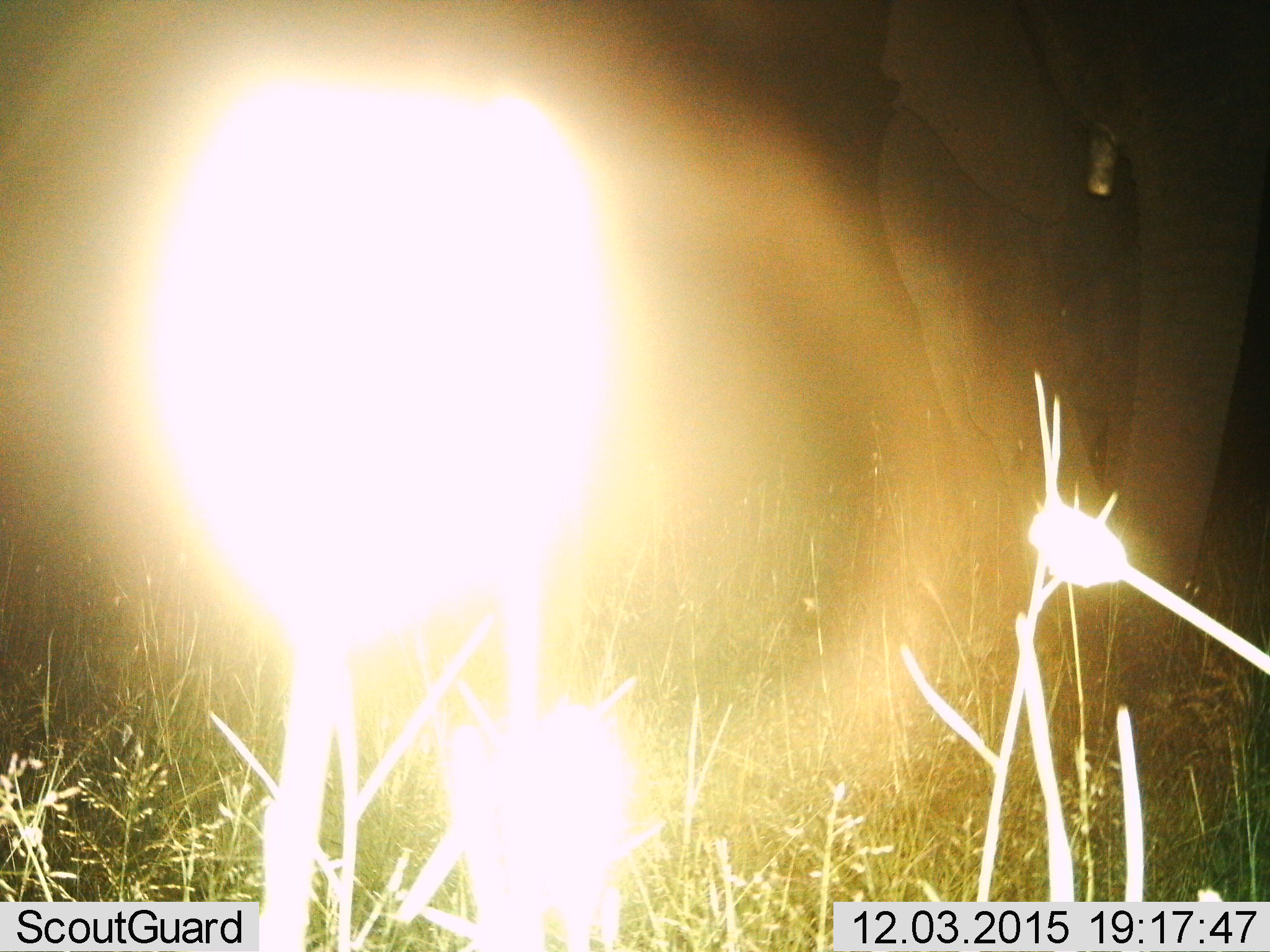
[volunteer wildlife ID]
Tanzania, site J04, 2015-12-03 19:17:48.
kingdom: Animalia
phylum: Chordata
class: Mammalia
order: Proboscidea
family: Elephantidae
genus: Loxodonta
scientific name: Loxodonta africana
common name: african bush elephant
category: elephant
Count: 1.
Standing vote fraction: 75%.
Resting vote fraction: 0%.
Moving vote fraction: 38%.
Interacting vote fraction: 0%.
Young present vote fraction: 0%.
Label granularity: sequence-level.